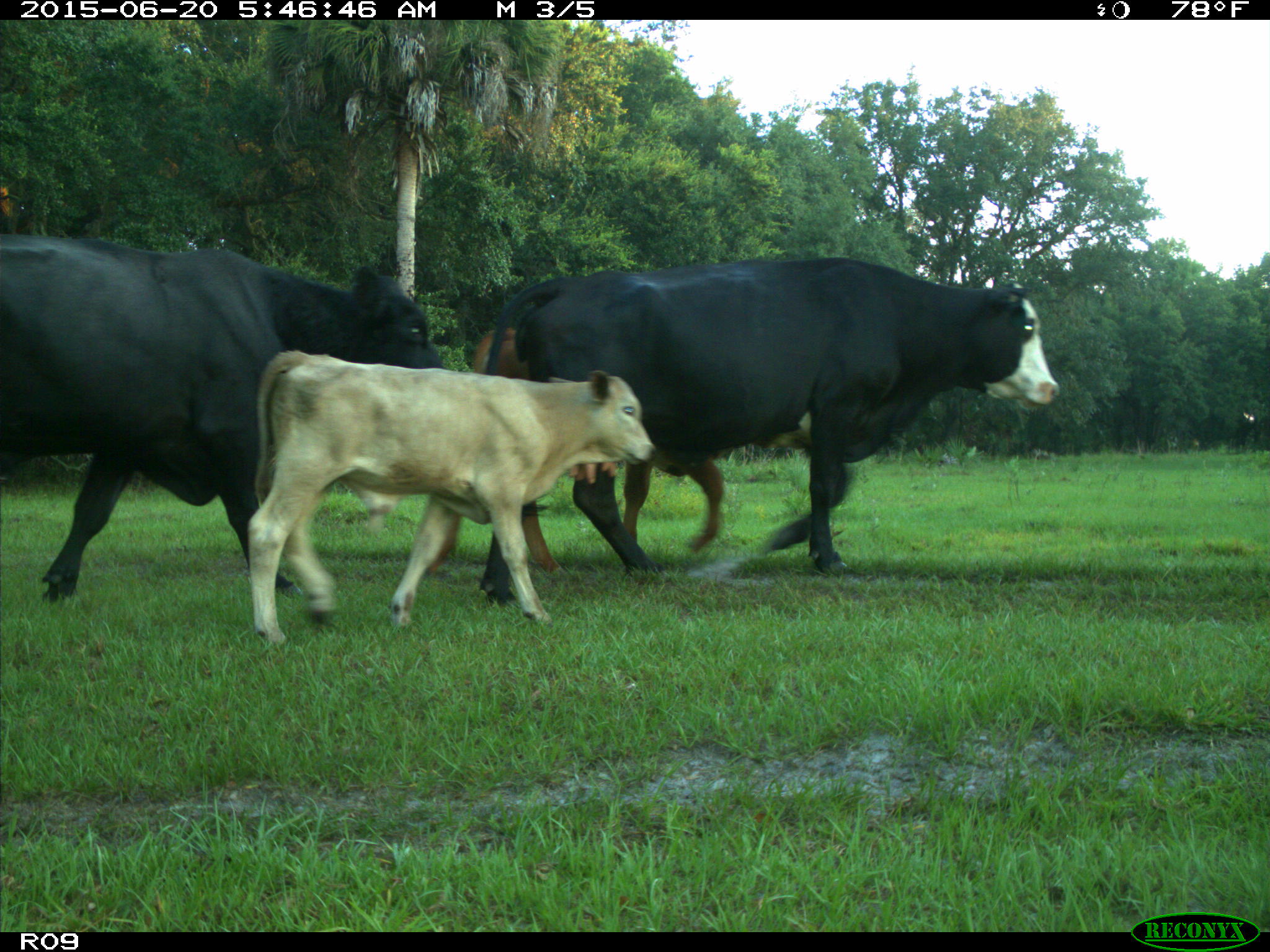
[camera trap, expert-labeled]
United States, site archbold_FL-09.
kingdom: Animalia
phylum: Chordata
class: Mammalia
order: Artiodactyla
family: Bovidae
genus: Bos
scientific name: Bos taurus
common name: domestic cow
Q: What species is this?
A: Bos taurus (domestic cow).